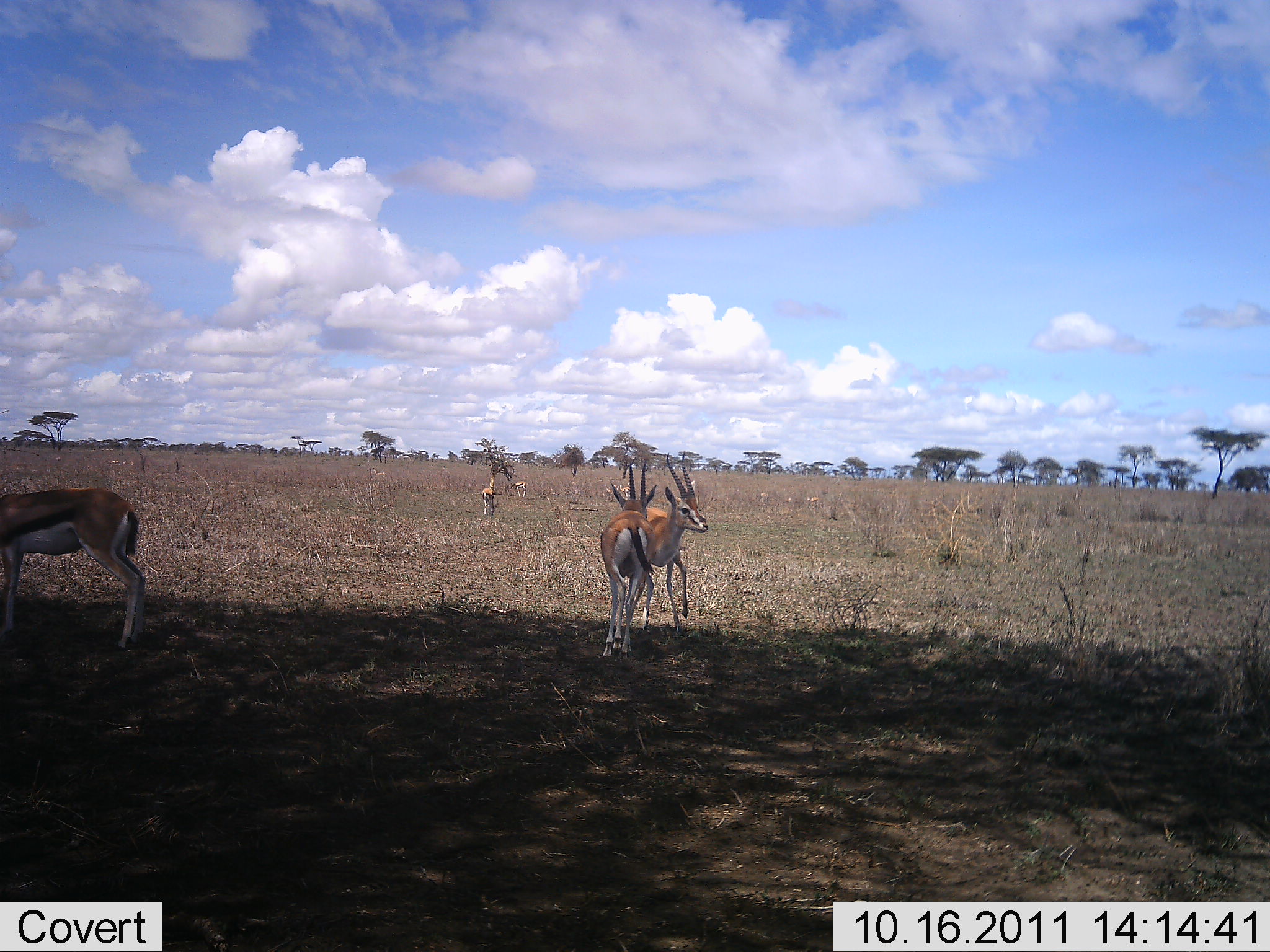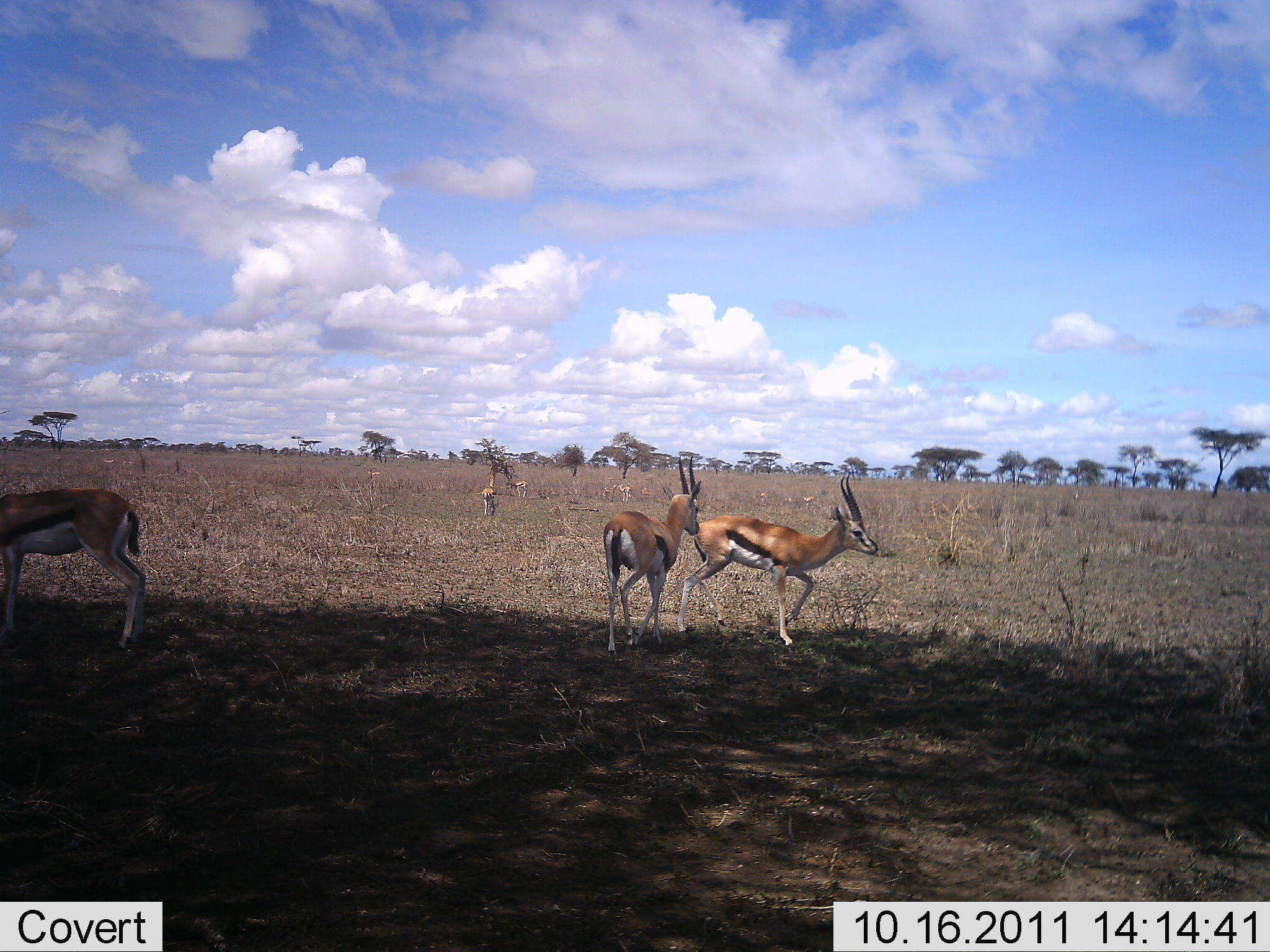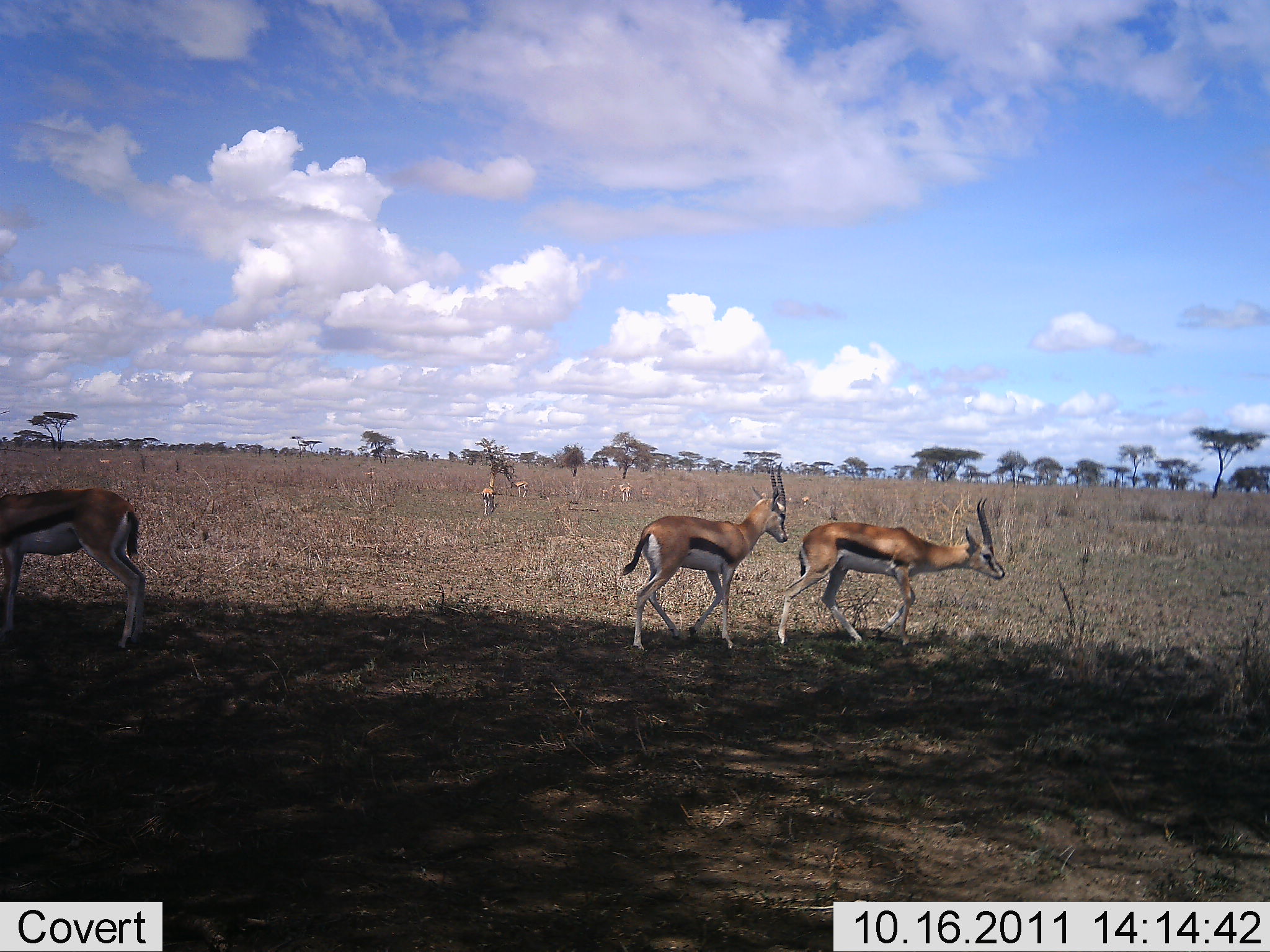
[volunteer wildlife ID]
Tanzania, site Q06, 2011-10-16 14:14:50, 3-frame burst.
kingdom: Animalia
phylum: Chordata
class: Mammalia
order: Artiodactyla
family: Bovidae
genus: Eudorcas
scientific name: Eudorcas thomsonii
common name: thomson's gazelle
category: gazellethomsons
Gazellethomsons (thomson's gazelle) (Eudorcas thomsonii), count 5. Behavior (volunteer vote fractions): standing 46%, resting 0%, moving 100%, interacting 15%. Young present (vote fraction): 0%. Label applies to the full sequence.